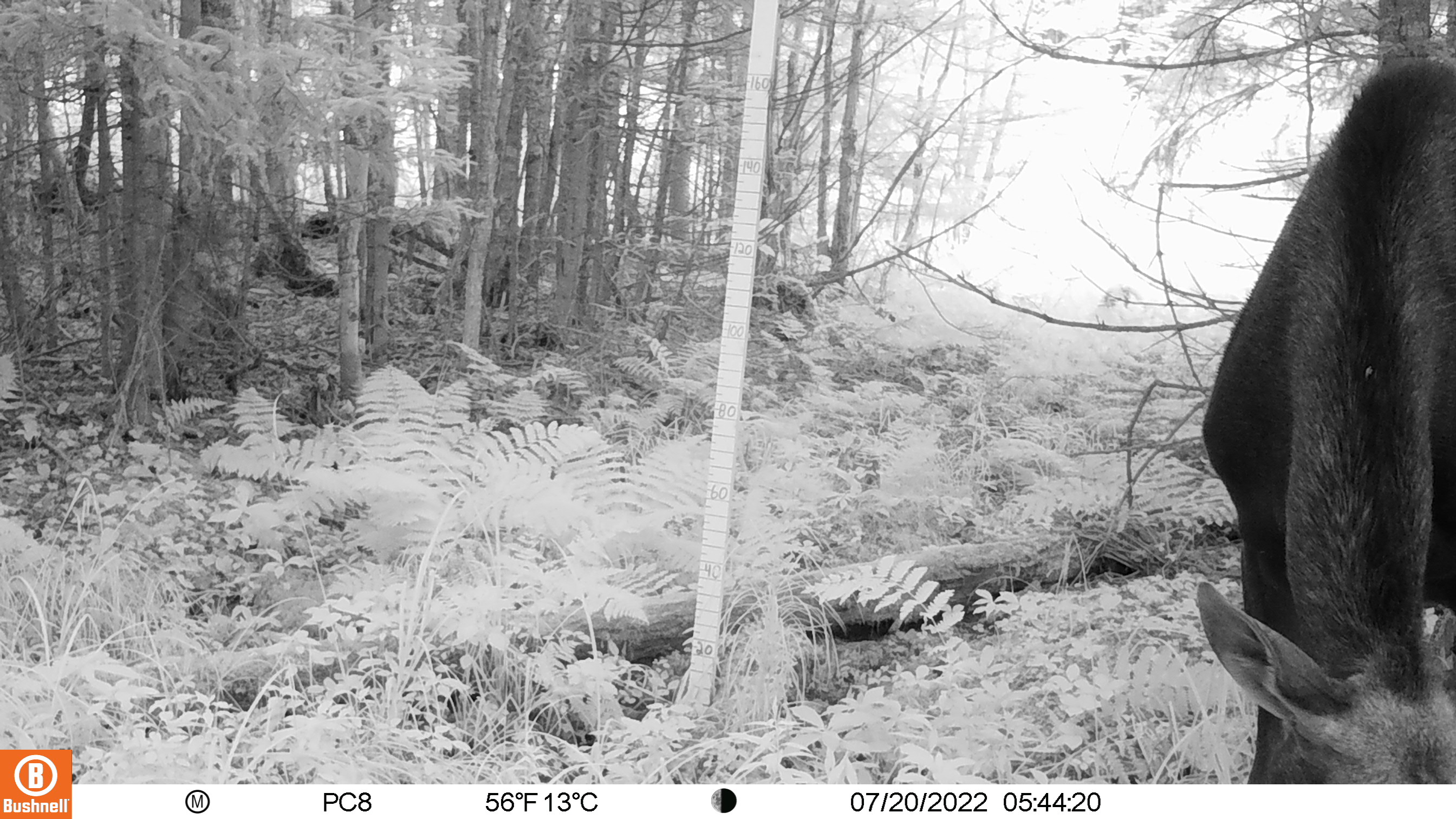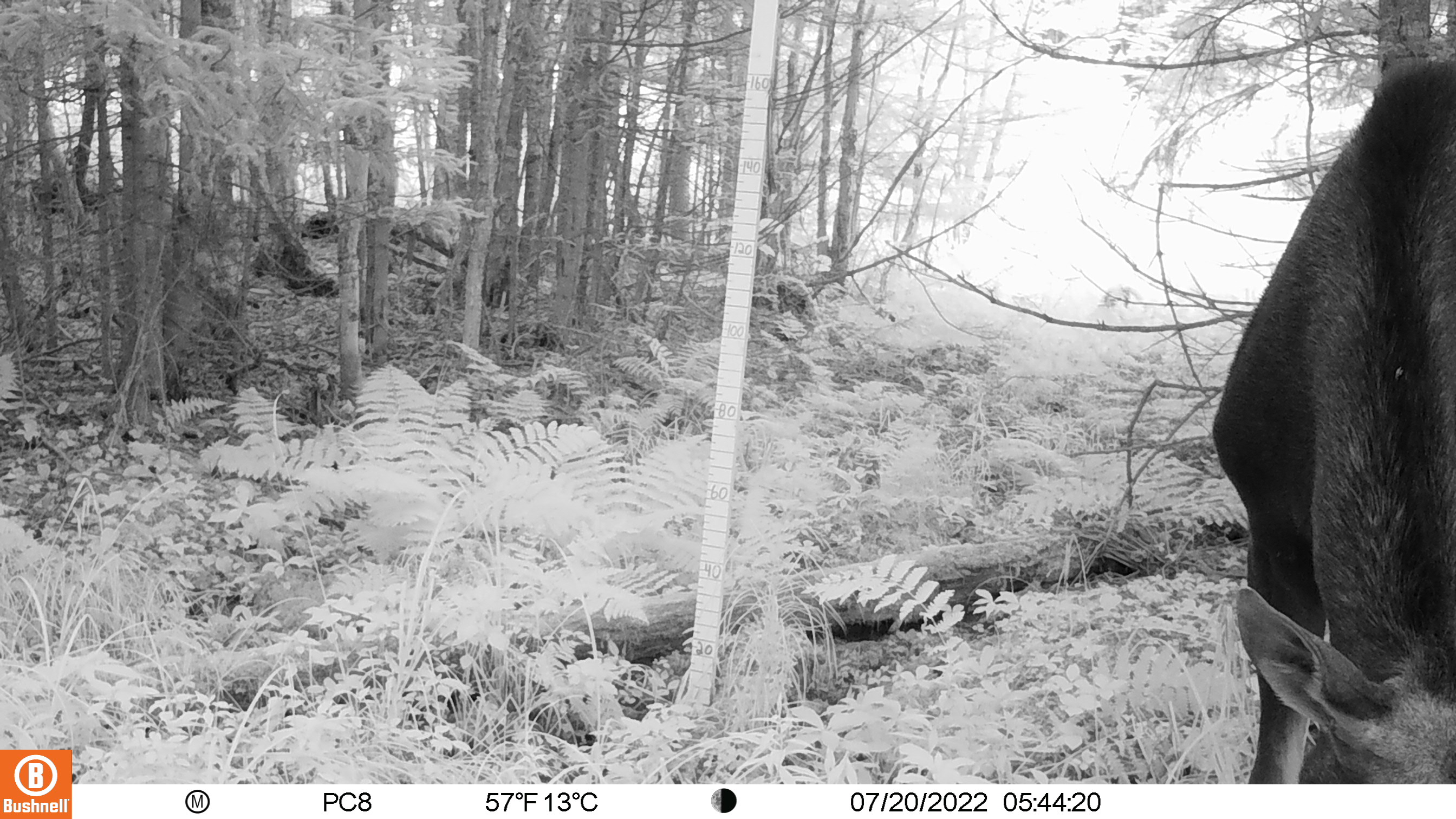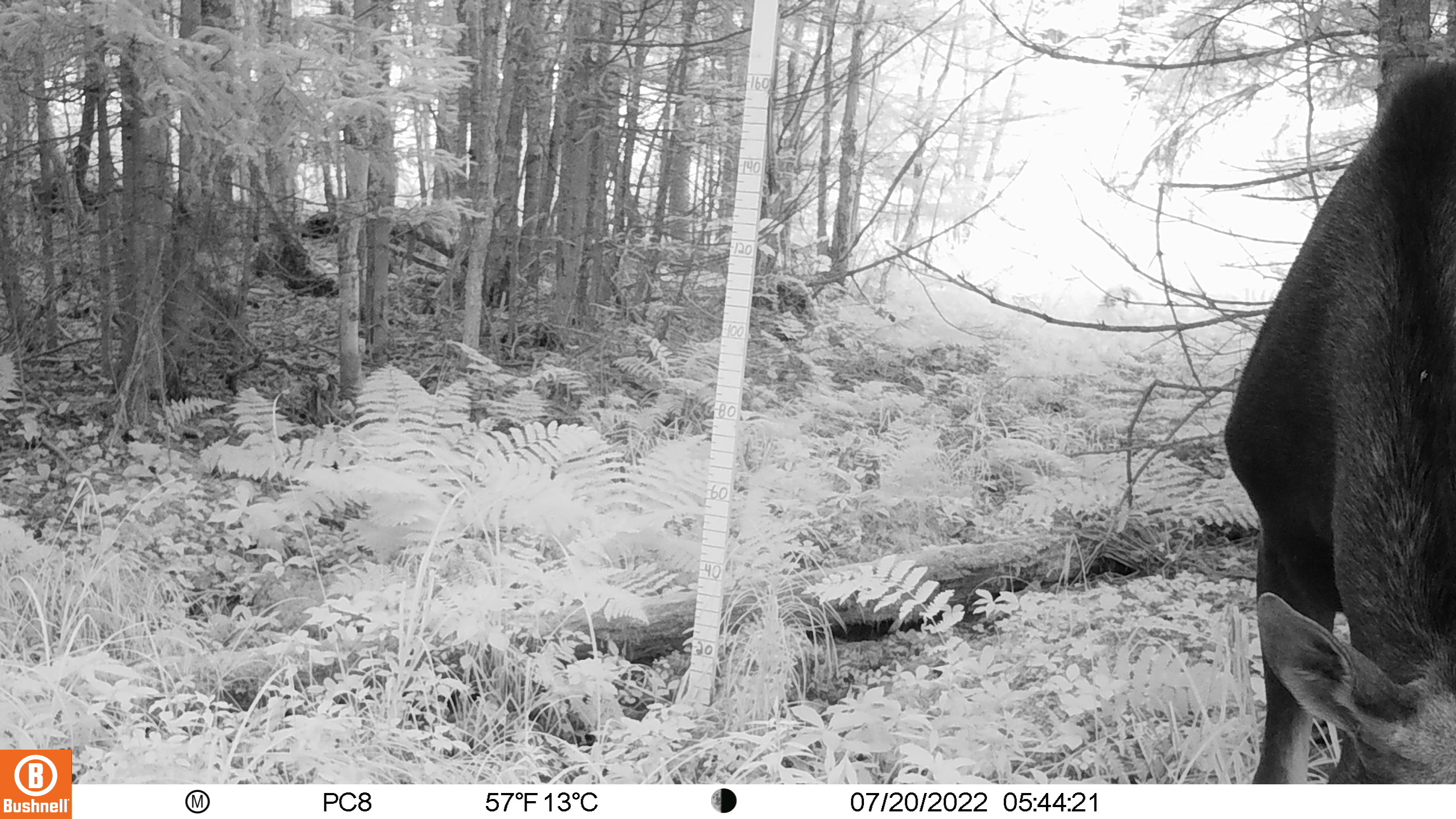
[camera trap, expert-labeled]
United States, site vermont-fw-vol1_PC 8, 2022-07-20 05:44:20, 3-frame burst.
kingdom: Animalia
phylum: Chordata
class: Mammalia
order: Artiodactyla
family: Cervidae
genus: Alces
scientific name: Alces alces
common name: moose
Moose (Alces alces).